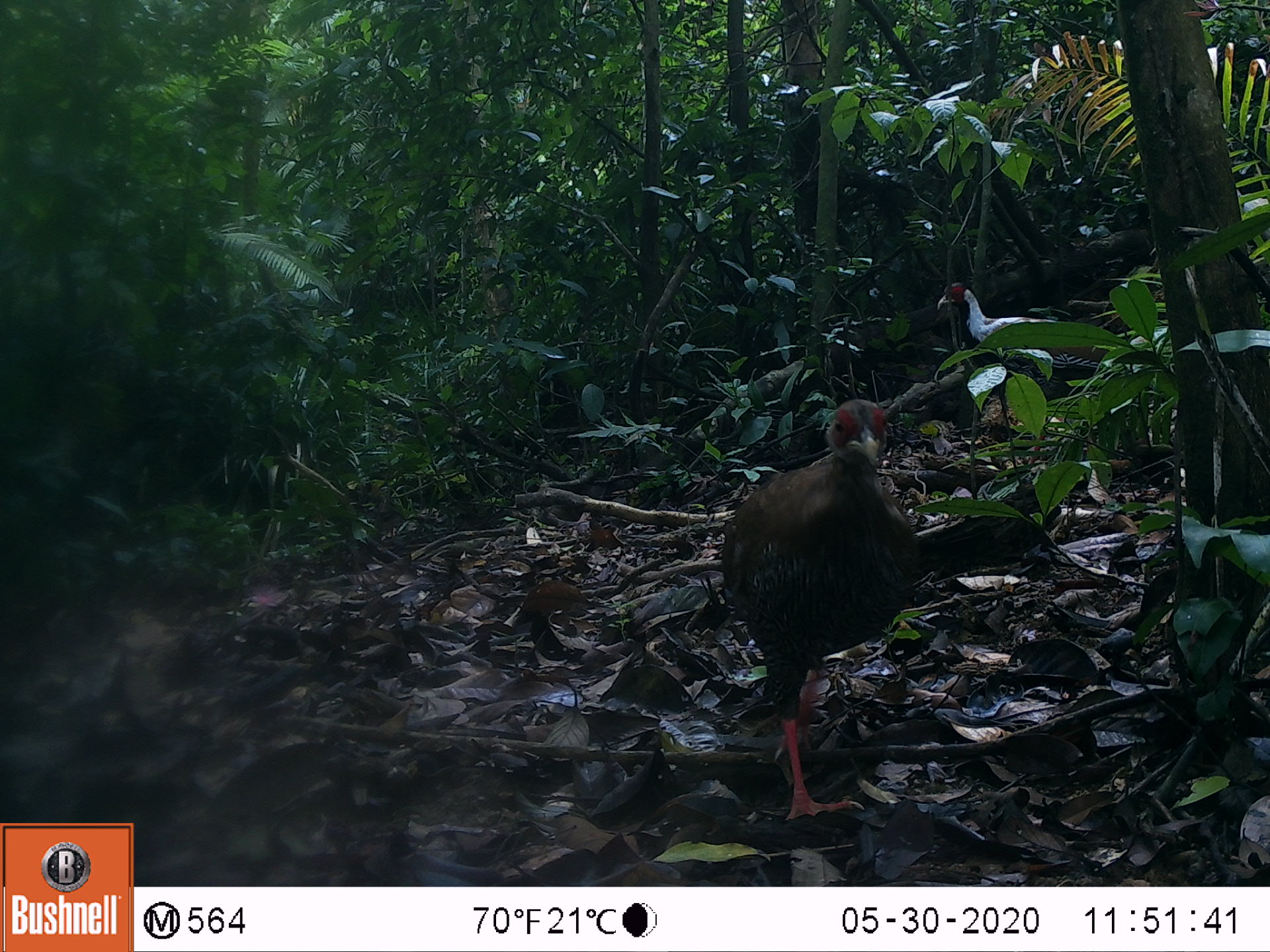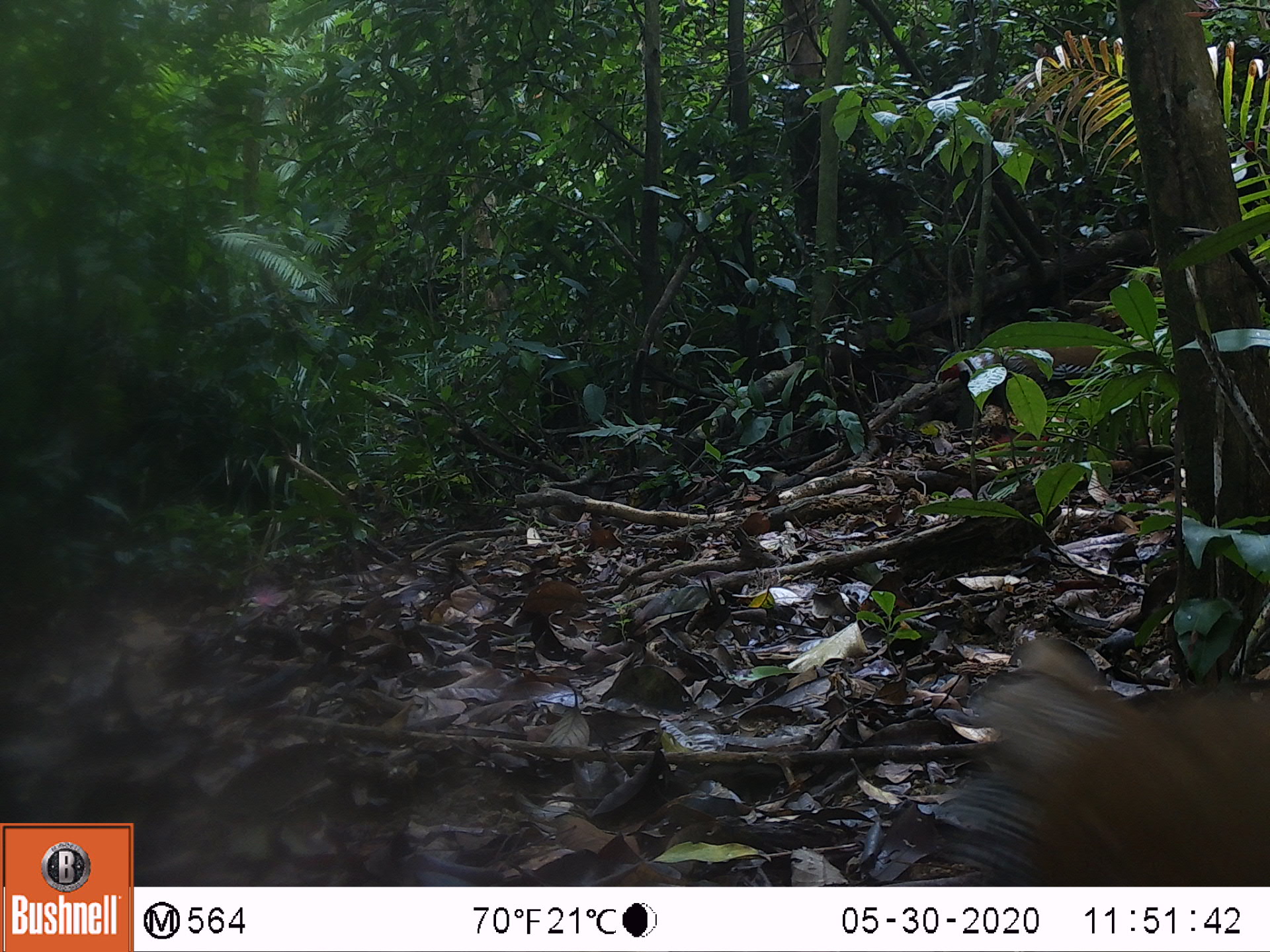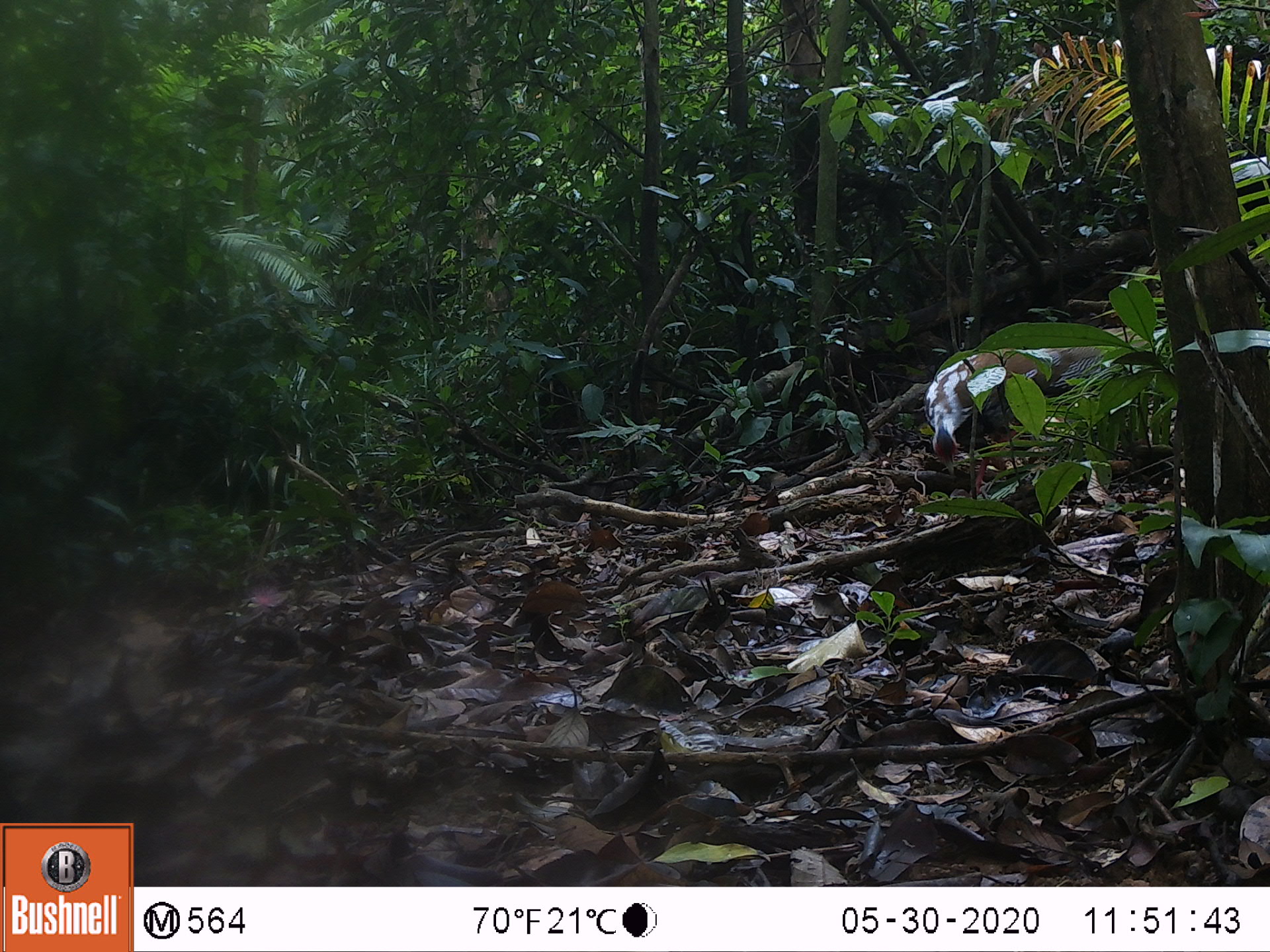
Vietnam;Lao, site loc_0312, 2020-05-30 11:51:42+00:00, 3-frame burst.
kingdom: Animalia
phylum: Chordata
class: Aves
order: Galliformes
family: Phasianidae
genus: Lophura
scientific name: Lophura nycthemera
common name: silver pheasant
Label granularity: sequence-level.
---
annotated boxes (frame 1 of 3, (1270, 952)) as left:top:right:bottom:
silver pheasant: 722:398:915:820; 936:282:1159:465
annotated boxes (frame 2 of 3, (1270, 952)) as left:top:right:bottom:
silver pheasant: 927:635:1270:885; 934:340:1106:463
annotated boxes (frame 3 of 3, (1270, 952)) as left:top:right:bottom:
silver pheasant: 923:326:1165:495